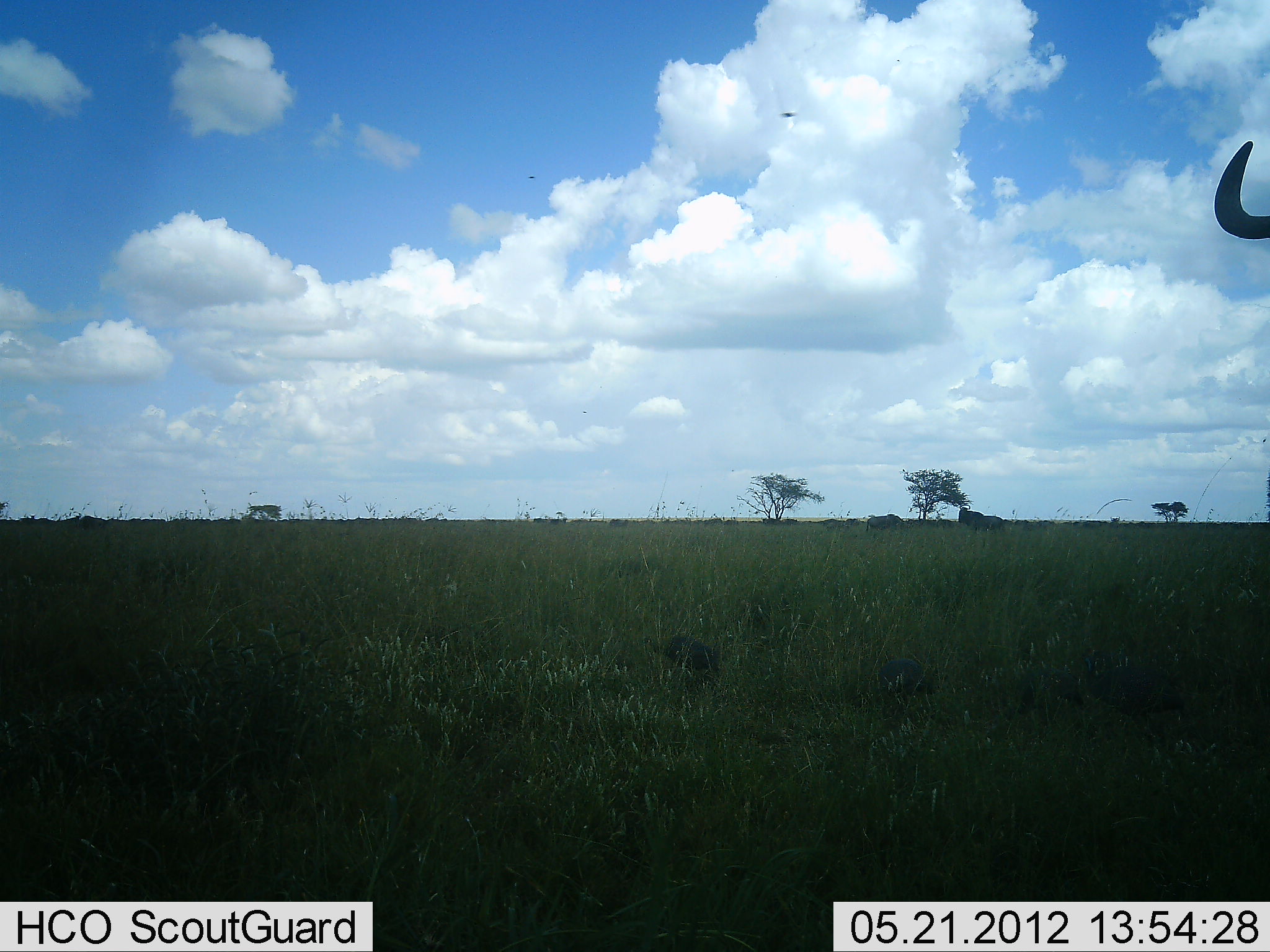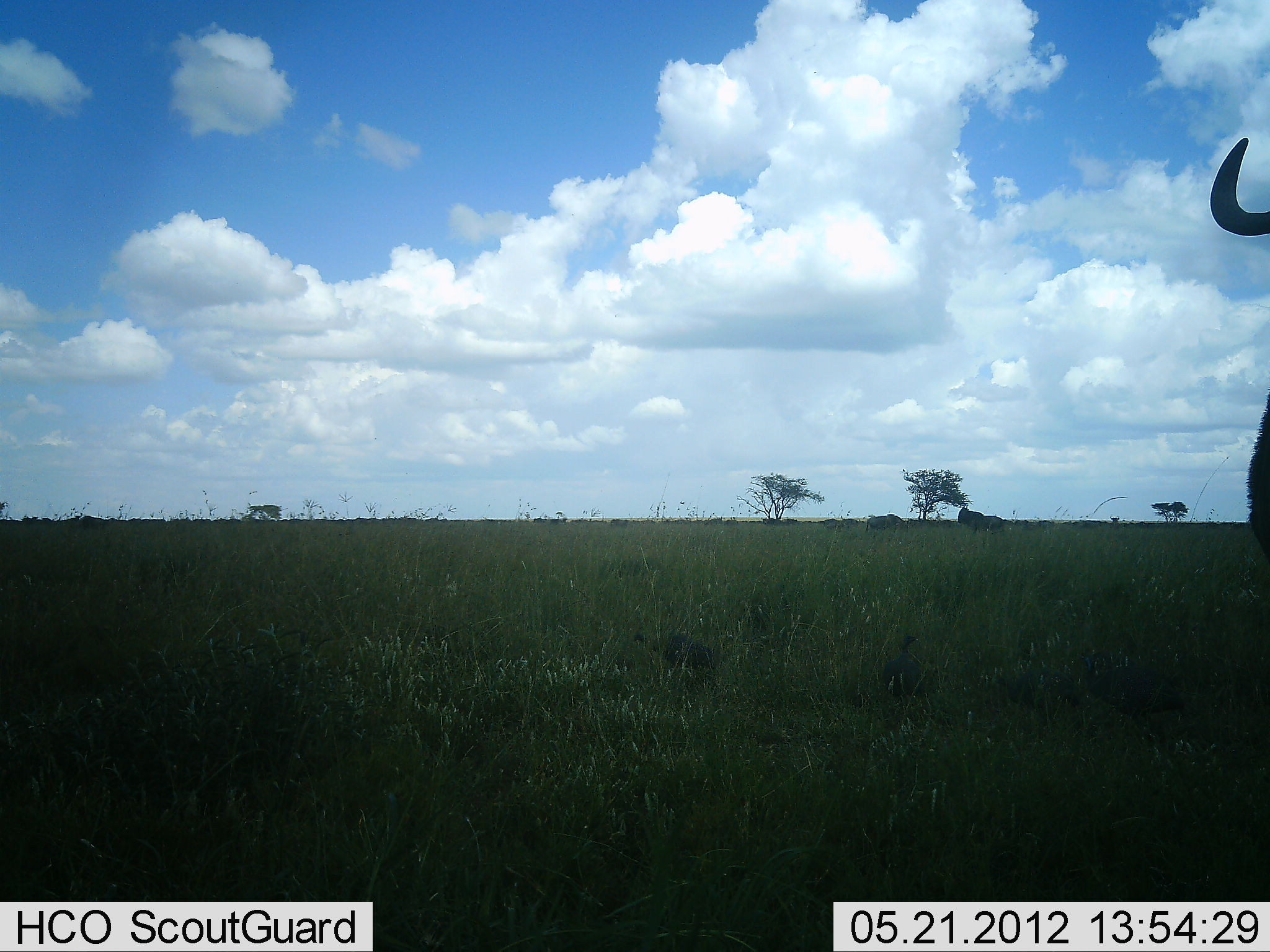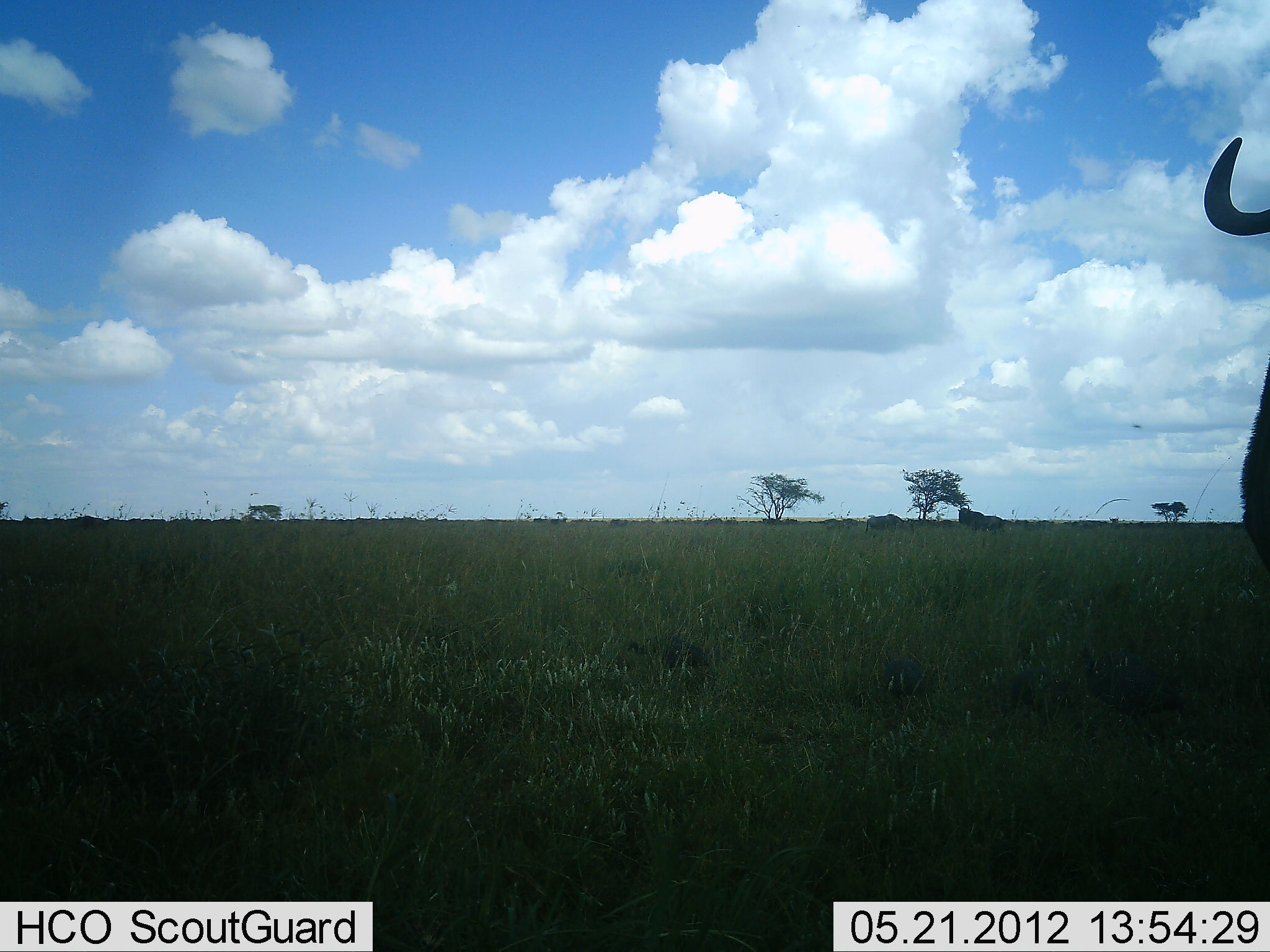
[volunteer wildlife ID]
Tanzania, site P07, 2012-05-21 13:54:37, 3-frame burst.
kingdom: Animalia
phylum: Chordata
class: Mammalia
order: Artiodactyla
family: Bovidae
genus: Connochaetes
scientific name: Connochaetes taurinus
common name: blue wildebeest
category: wildebeest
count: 2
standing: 82%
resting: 0%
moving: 18%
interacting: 0%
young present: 0%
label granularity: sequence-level